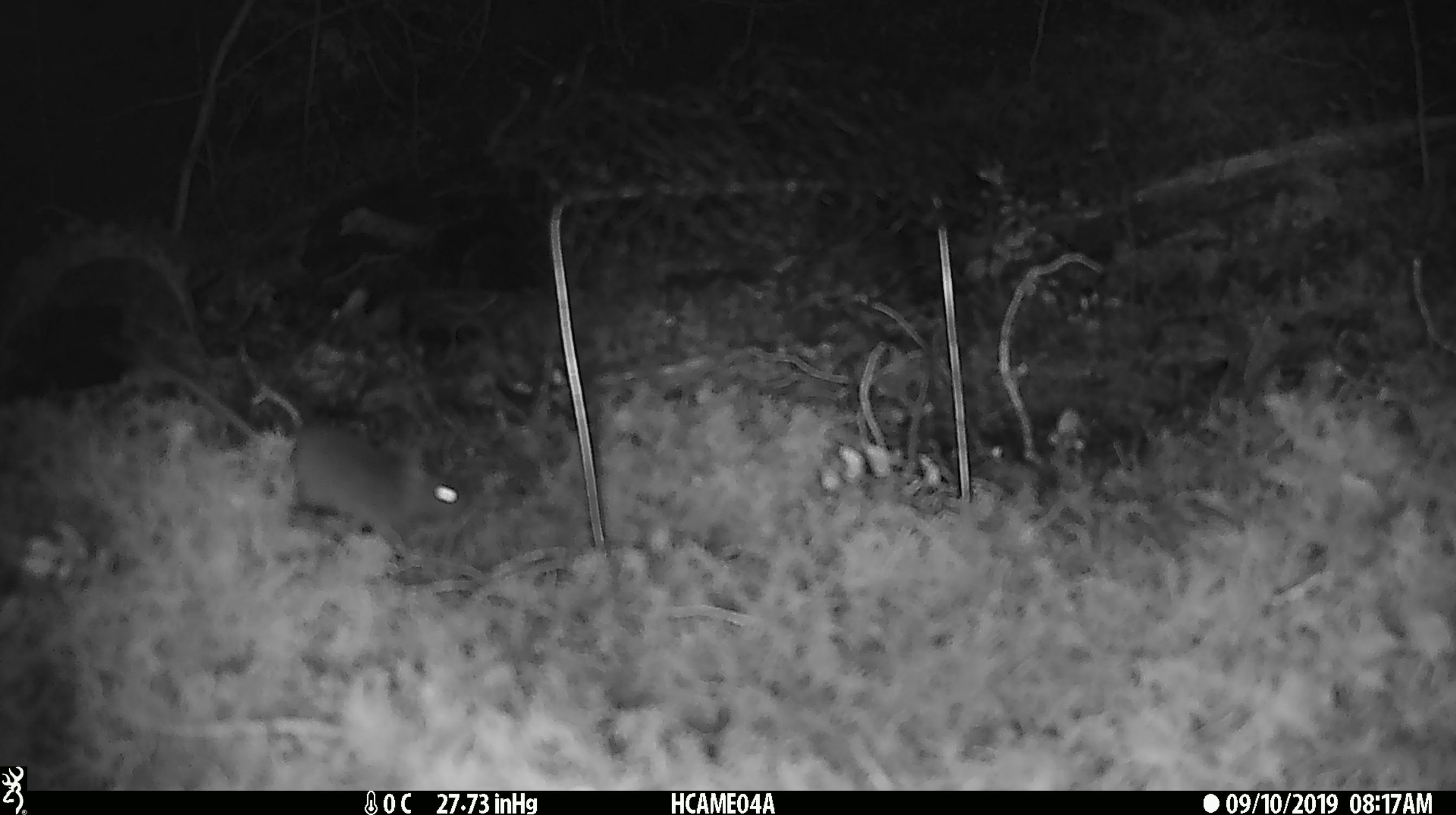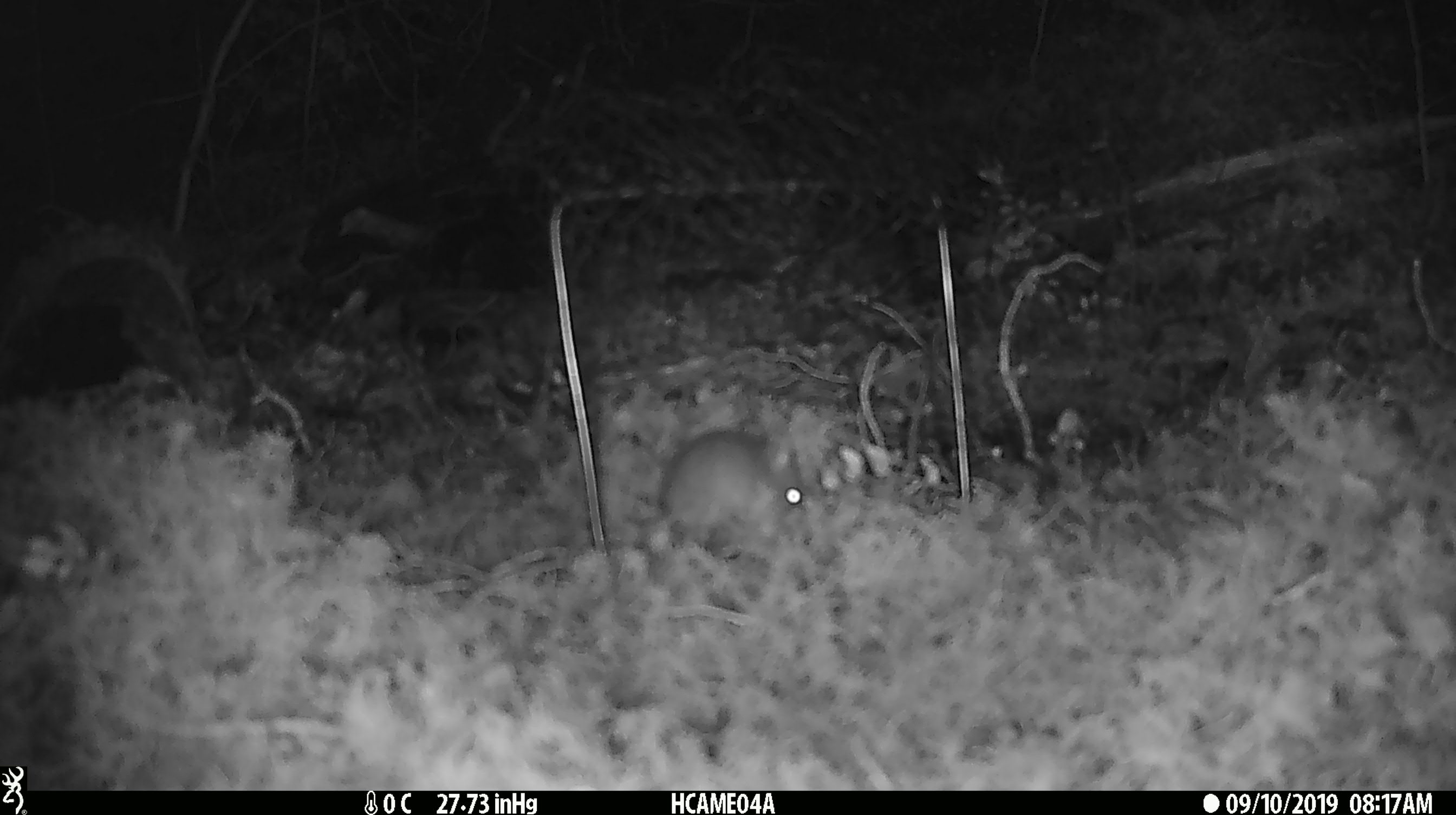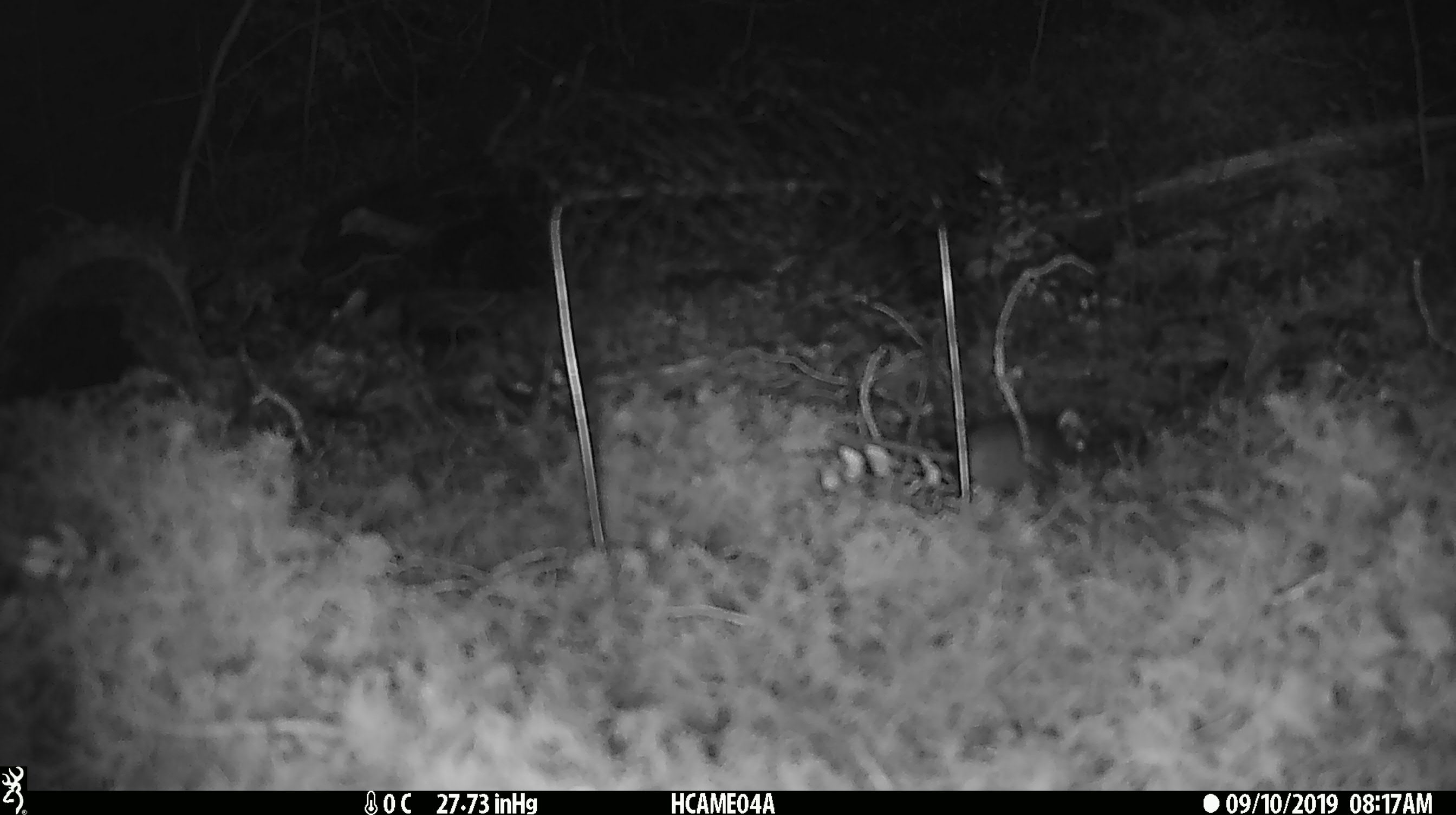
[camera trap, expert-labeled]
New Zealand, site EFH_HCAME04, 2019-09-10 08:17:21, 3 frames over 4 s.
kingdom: Animalia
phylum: Chordata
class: Mammalia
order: Rodentia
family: Muridae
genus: Mus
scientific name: Mus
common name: mouse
Mouse (Mus).